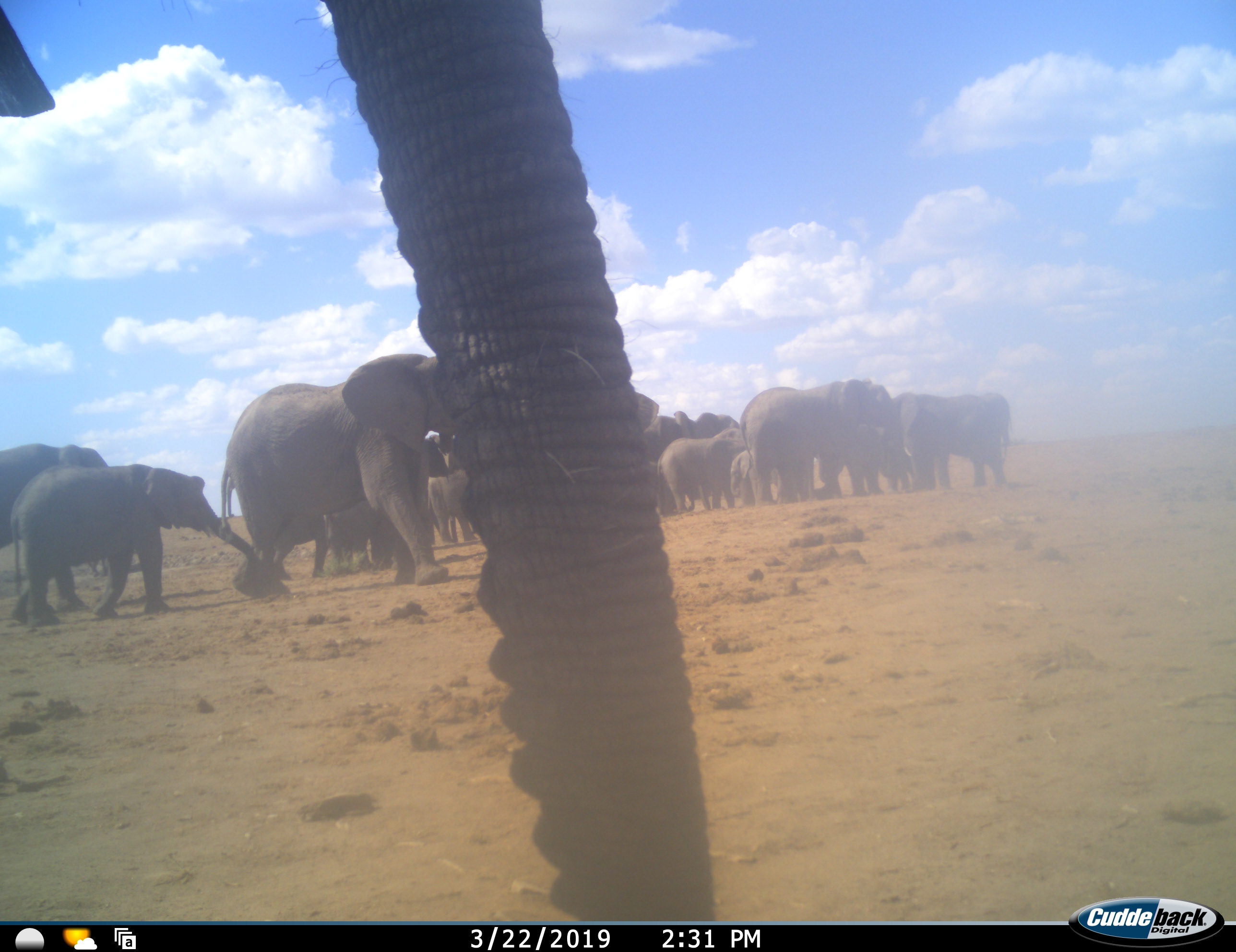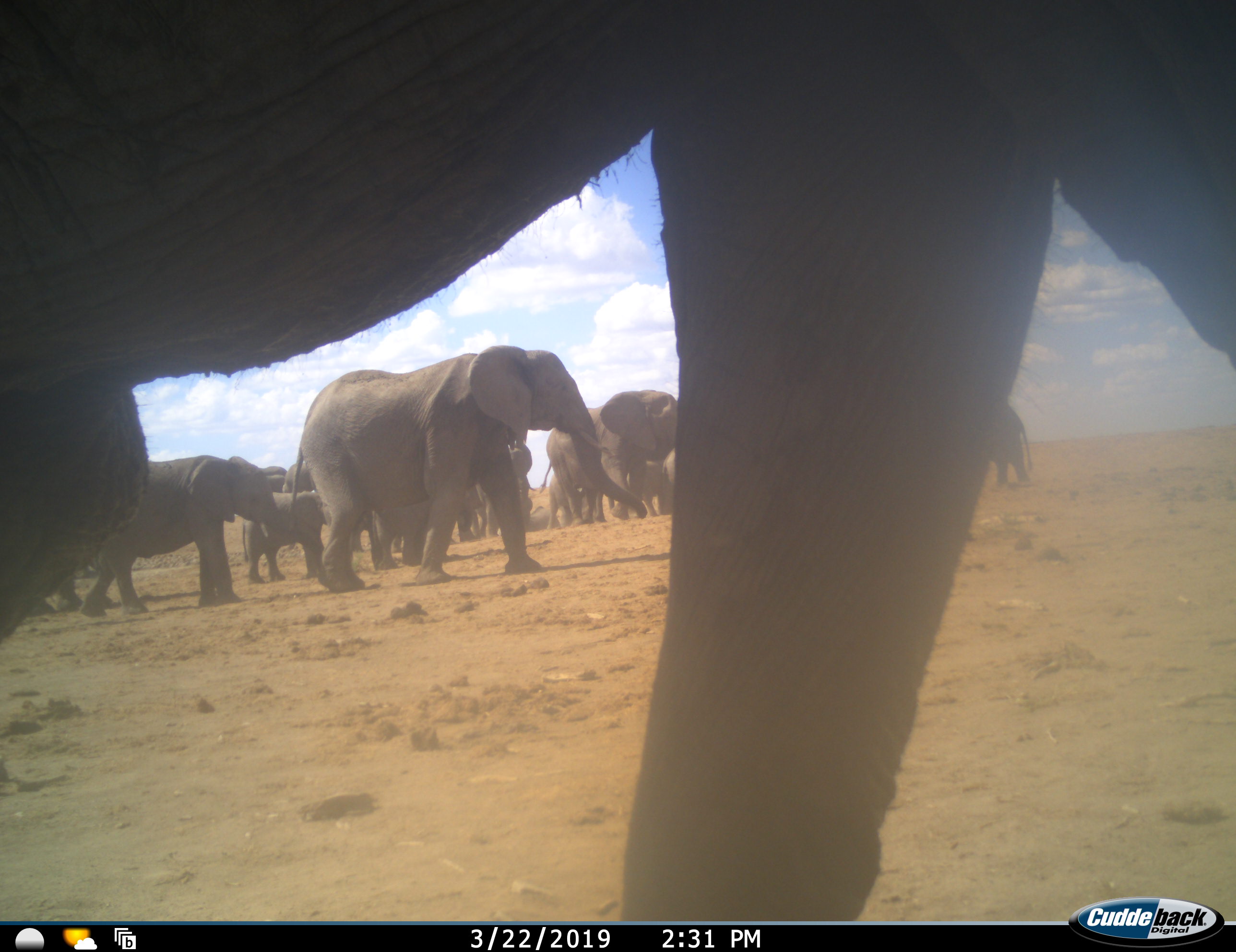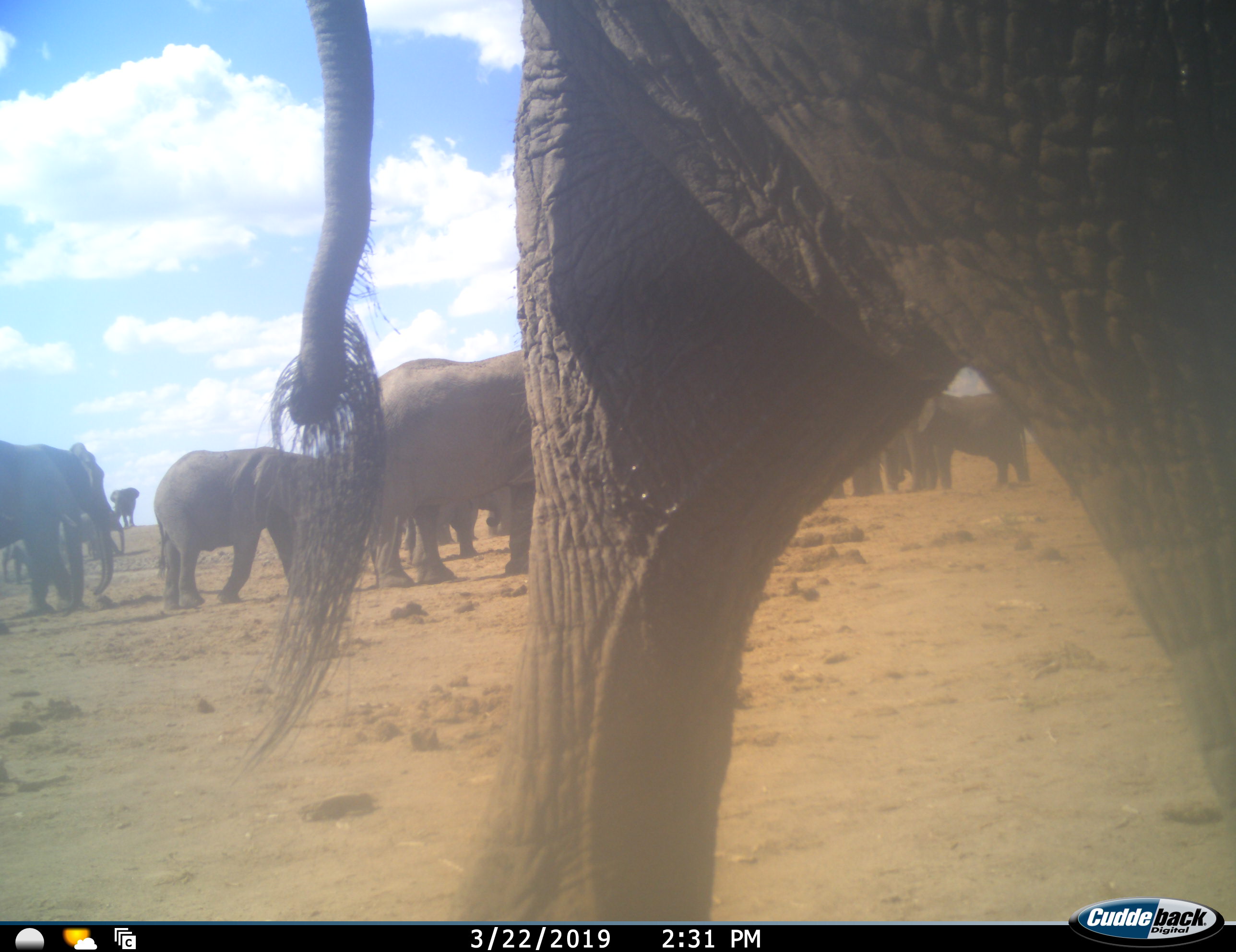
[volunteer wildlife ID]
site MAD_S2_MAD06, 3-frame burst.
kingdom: Animalia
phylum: Chordata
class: Mammalia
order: Proboscidea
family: Elephantidae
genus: Loxodonta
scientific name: Loxodonta africana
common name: african bush elephant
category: elephant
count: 11-50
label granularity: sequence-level